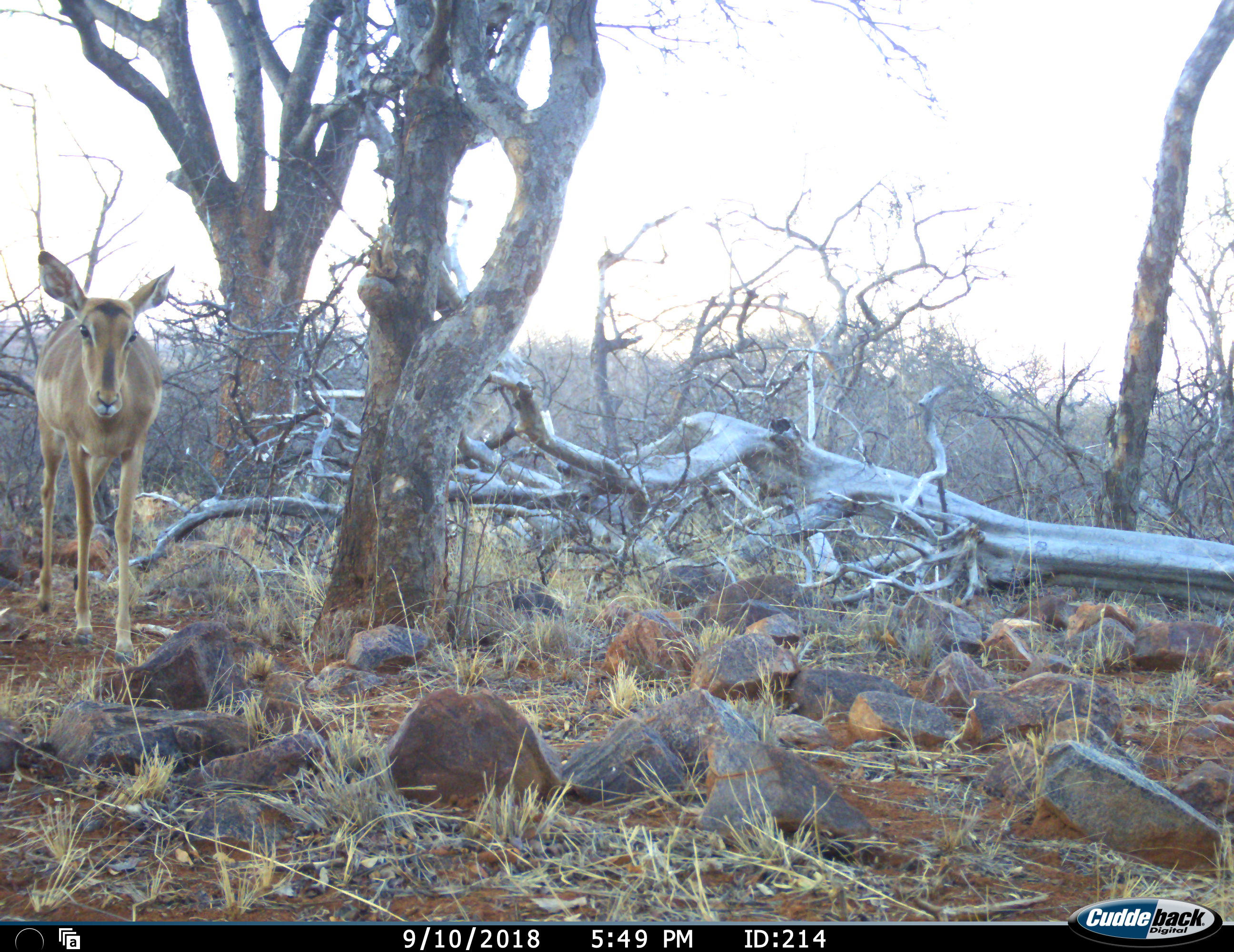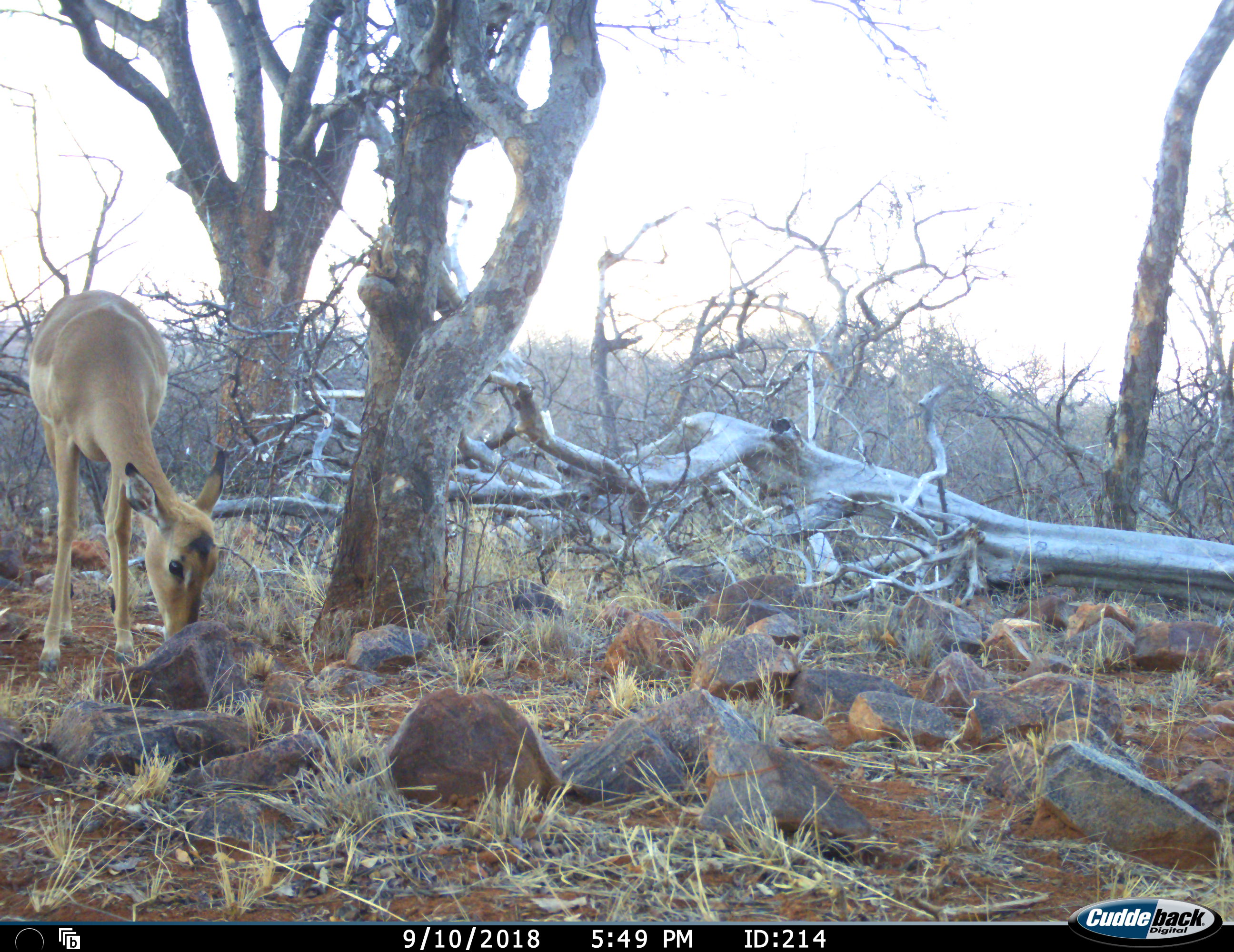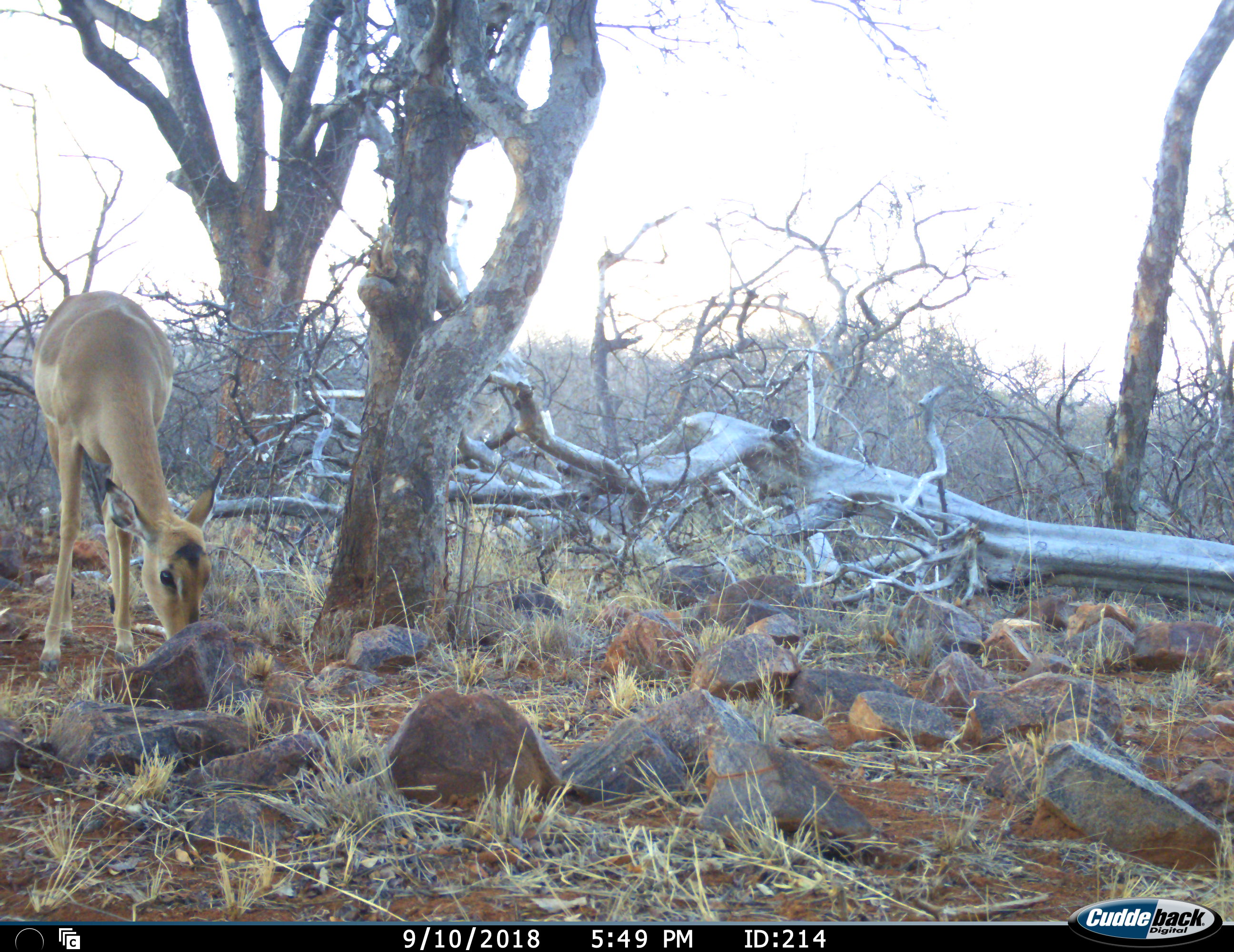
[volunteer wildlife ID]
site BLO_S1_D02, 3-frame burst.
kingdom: Animalia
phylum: Chordata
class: Mammalia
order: Artiodactyla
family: Bovidae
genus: Aepyceros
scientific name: Aepyceros melampus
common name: impala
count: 1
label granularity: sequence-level